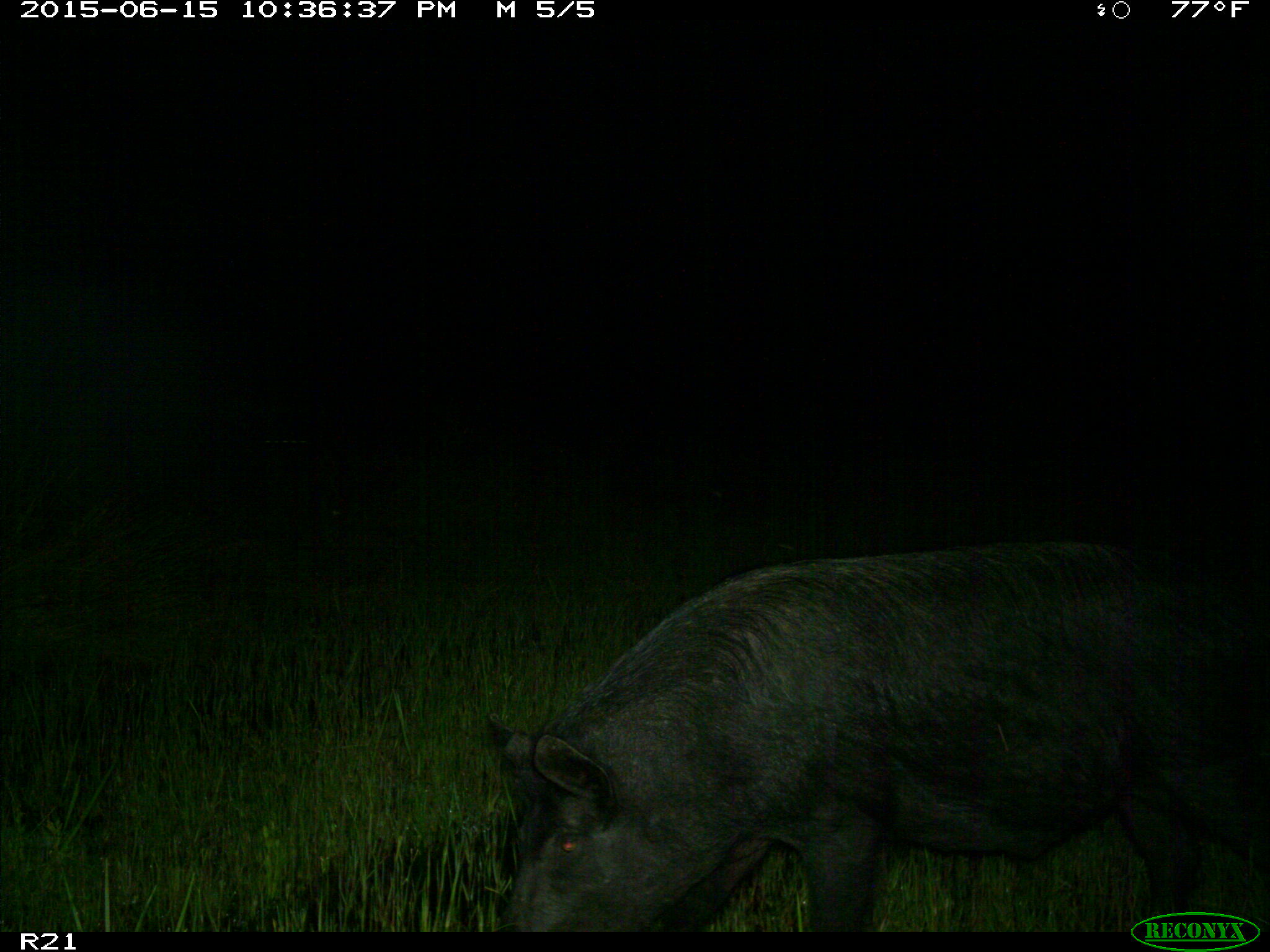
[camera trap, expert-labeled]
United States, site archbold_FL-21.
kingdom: Animalia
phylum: Chordata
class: Mammalia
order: Artiodactyla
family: Suidae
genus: Sus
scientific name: Sus scrofa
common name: wild boar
Sus scrofa (wild boar).